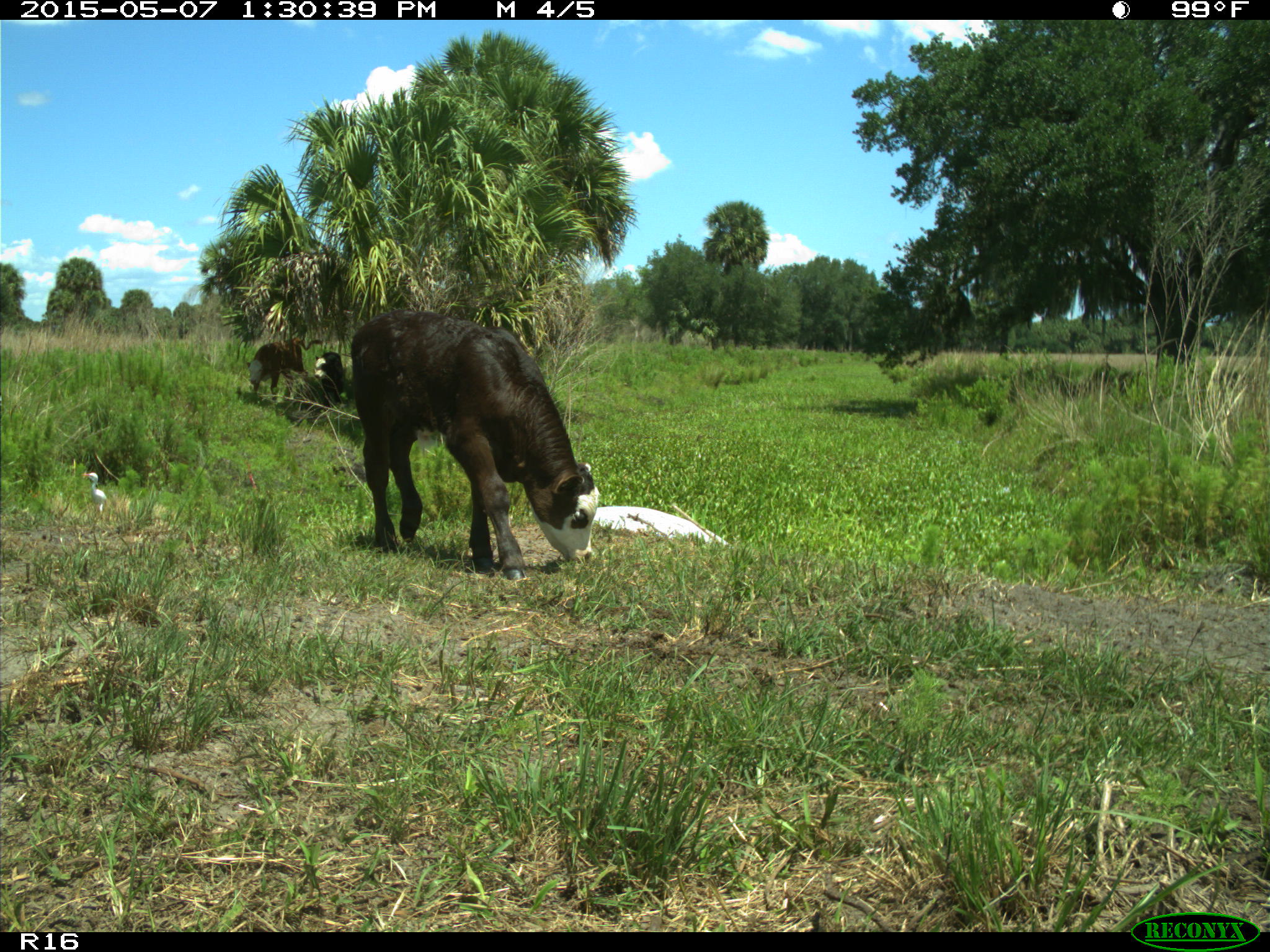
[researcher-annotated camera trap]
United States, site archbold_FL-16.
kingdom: Animalia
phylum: Chordata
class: Mammalia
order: Artiodactyla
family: Bovidae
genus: Bos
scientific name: Bos taurus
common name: domestic cow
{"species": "Bos taurus (domestic cow)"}